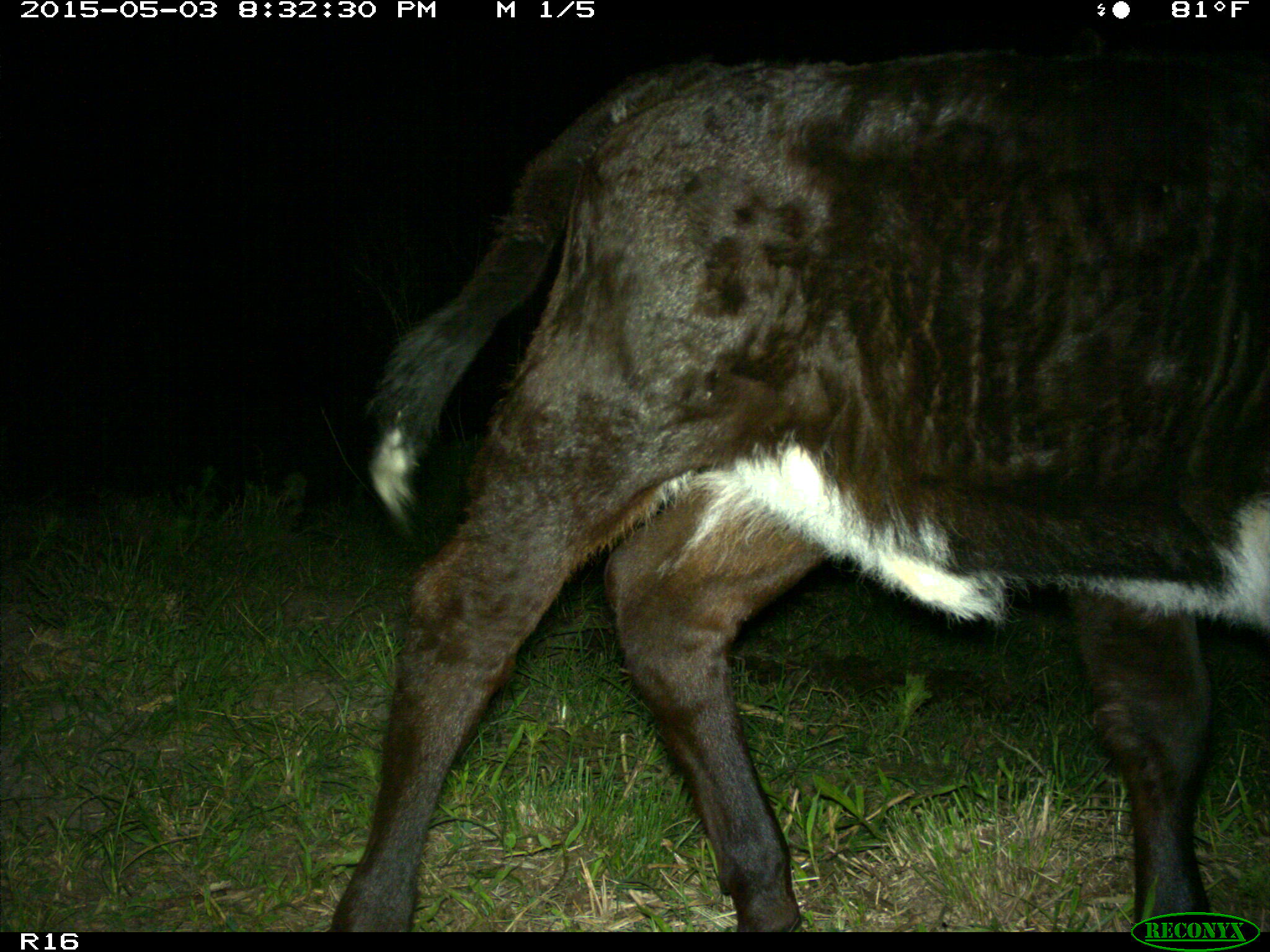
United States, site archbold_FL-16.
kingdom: Animalia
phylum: Chordata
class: Mammalia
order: Artiodactyla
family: Bovidae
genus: Bos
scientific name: Bos taurus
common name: domestic cow